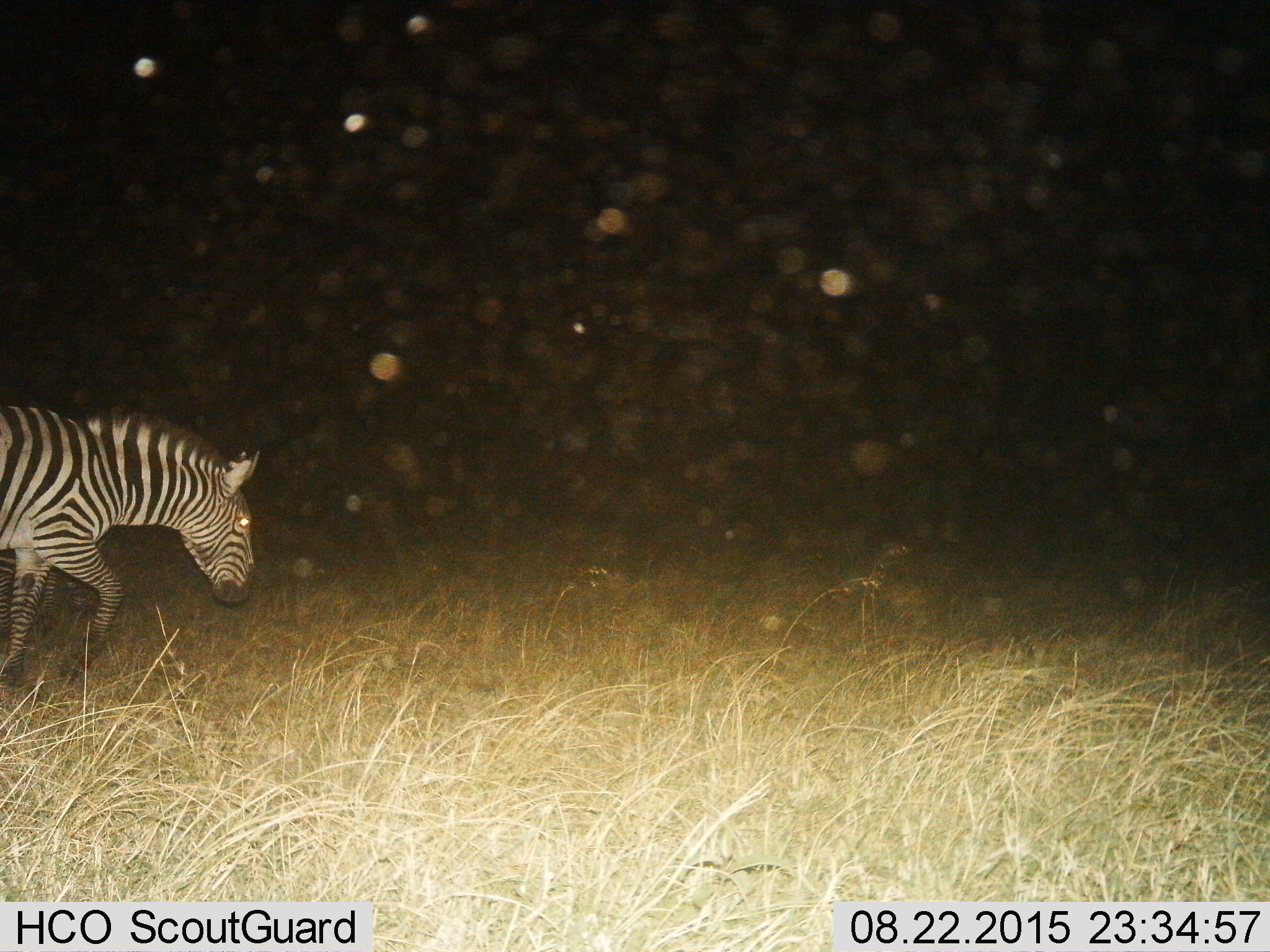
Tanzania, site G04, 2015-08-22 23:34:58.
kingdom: Animalia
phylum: Chordata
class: Mammalia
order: Perissodactyla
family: Equidae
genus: Equus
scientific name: Equus quagga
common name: plains zebra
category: zebra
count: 1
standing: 11%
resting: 0%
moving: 89%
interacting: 0%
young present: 0%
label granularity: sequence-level